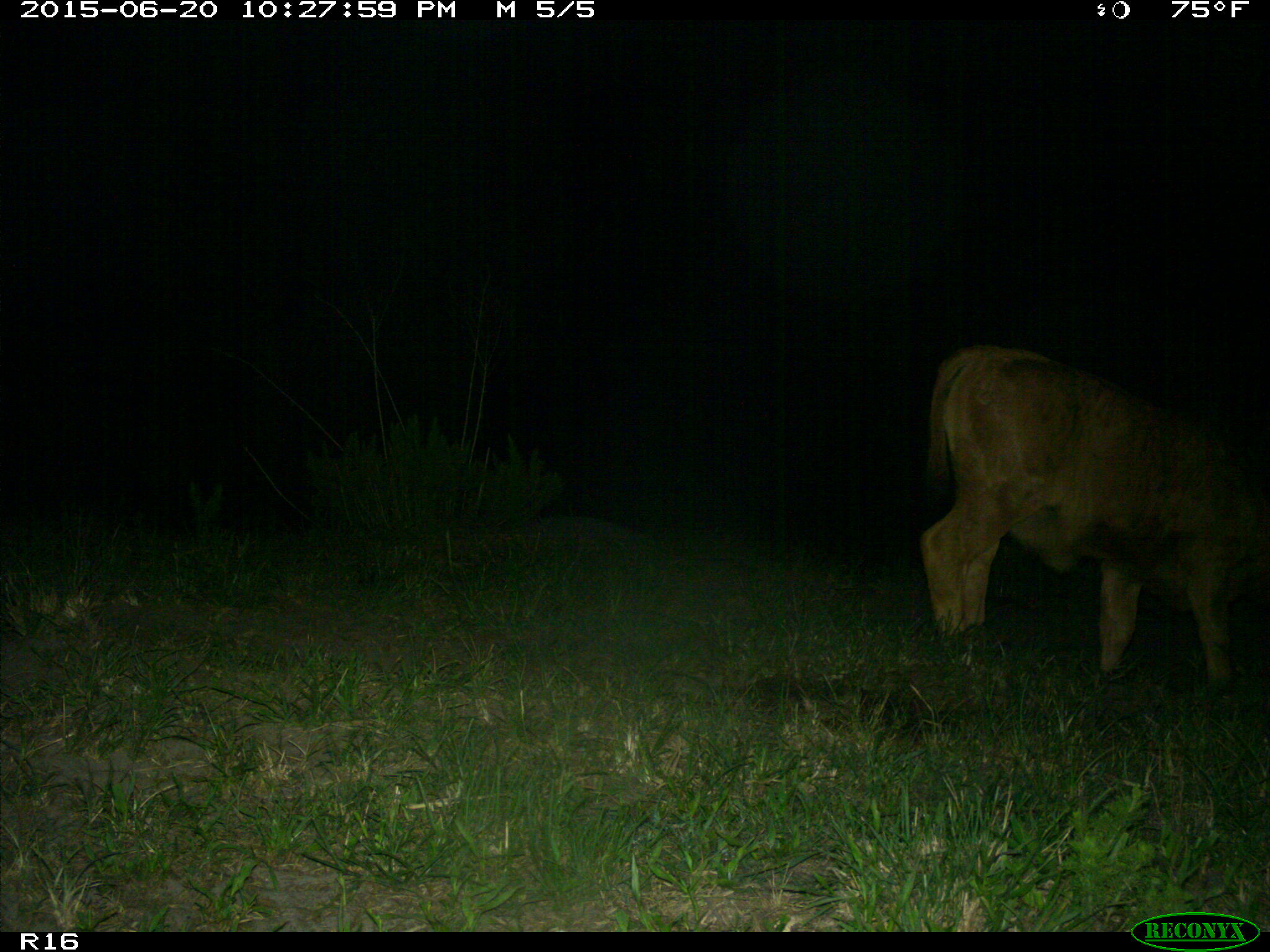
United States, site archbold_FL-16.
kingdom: Animalia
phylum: Chordata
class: Mammalia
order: Artiodactyla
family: Bovidae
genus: Bos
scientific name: Bos taurus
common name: domestic cow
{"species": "Bos taurus (domestic cow)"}